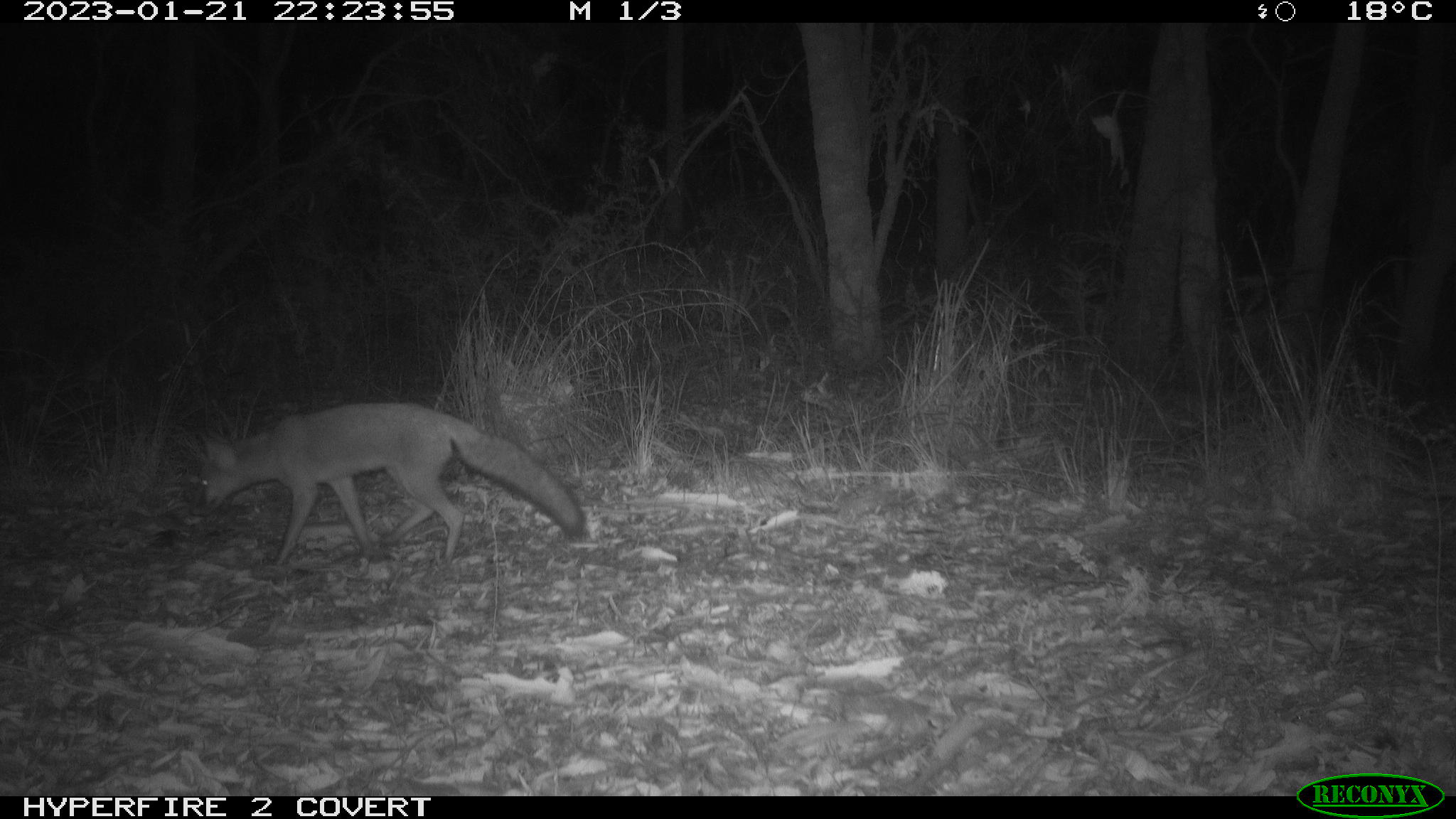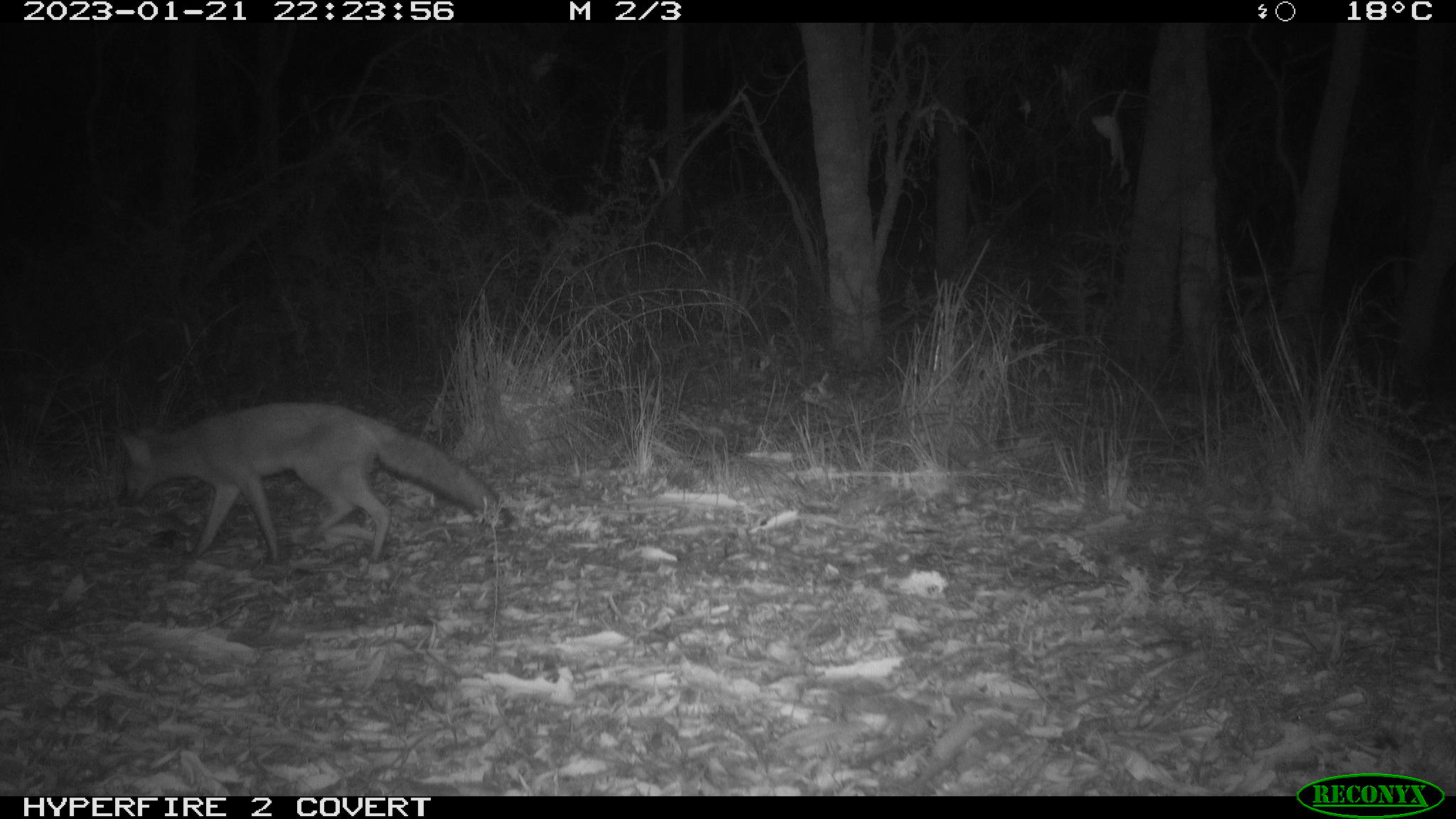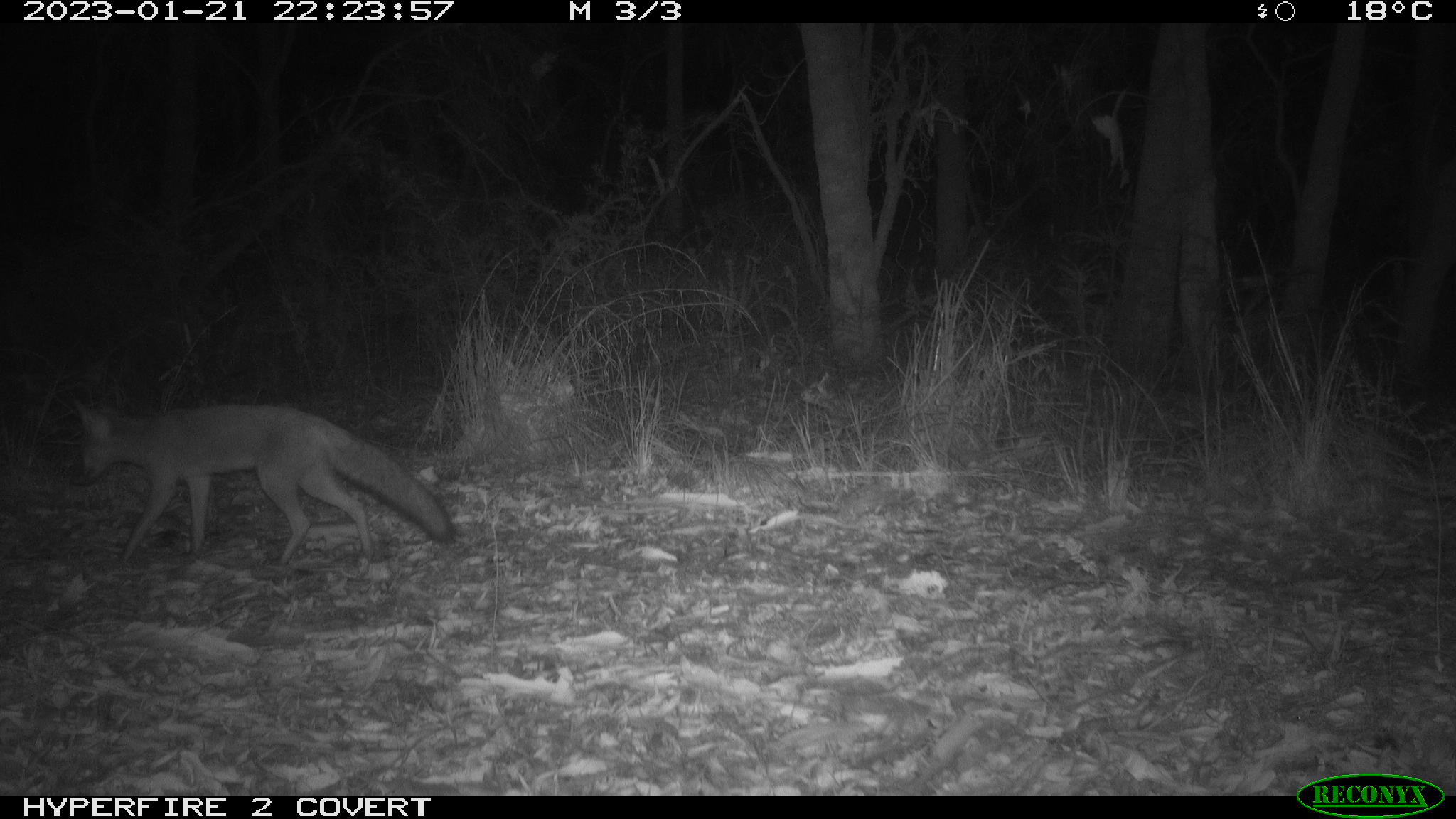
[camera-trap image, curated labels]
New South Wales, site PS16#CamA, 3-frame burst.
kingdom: Animalia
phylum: Chordata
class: Mammalia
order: Carnivora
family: Canidae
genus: Vulpes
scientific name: Vulpes vulpes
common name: red fox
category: fox